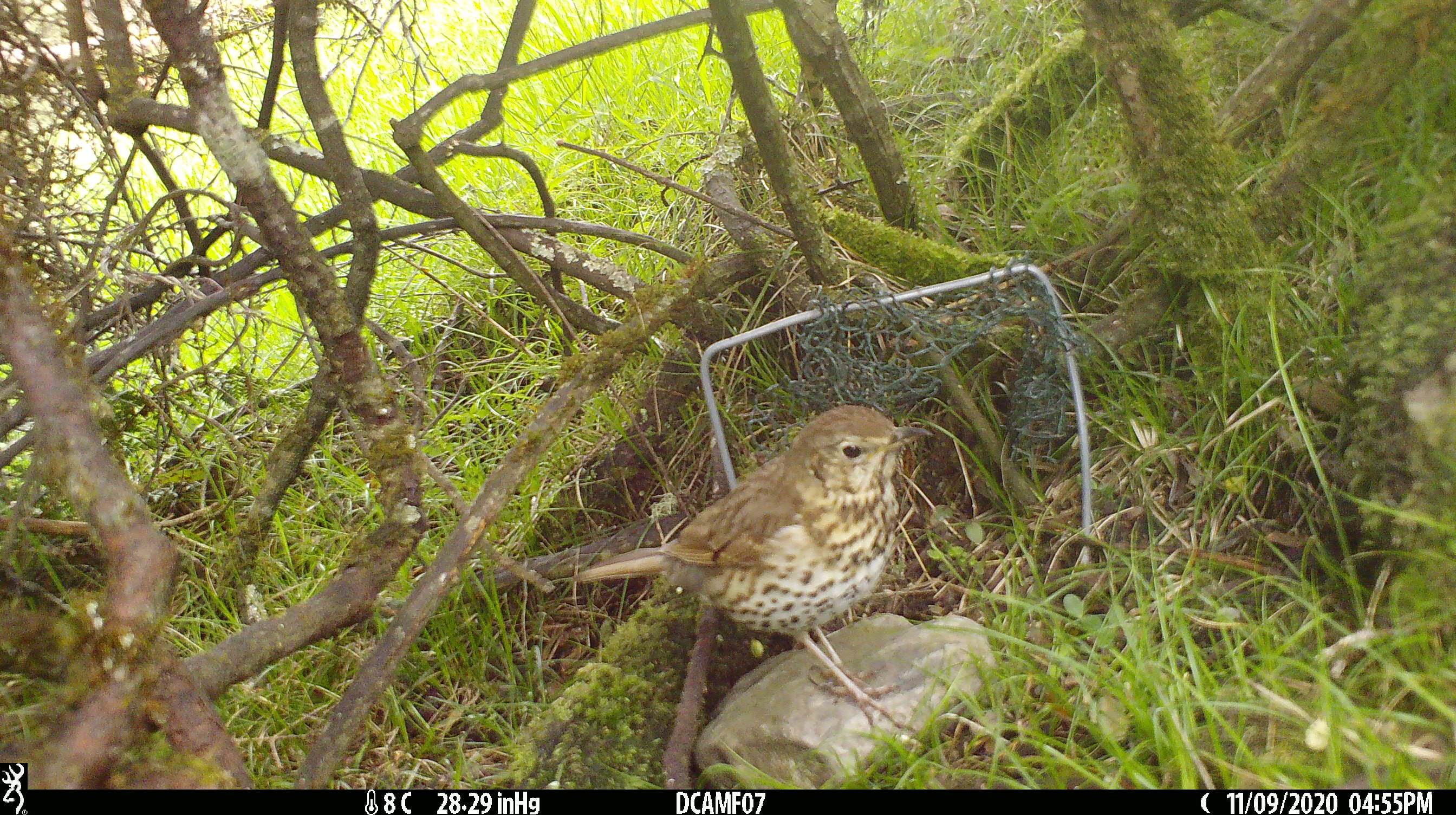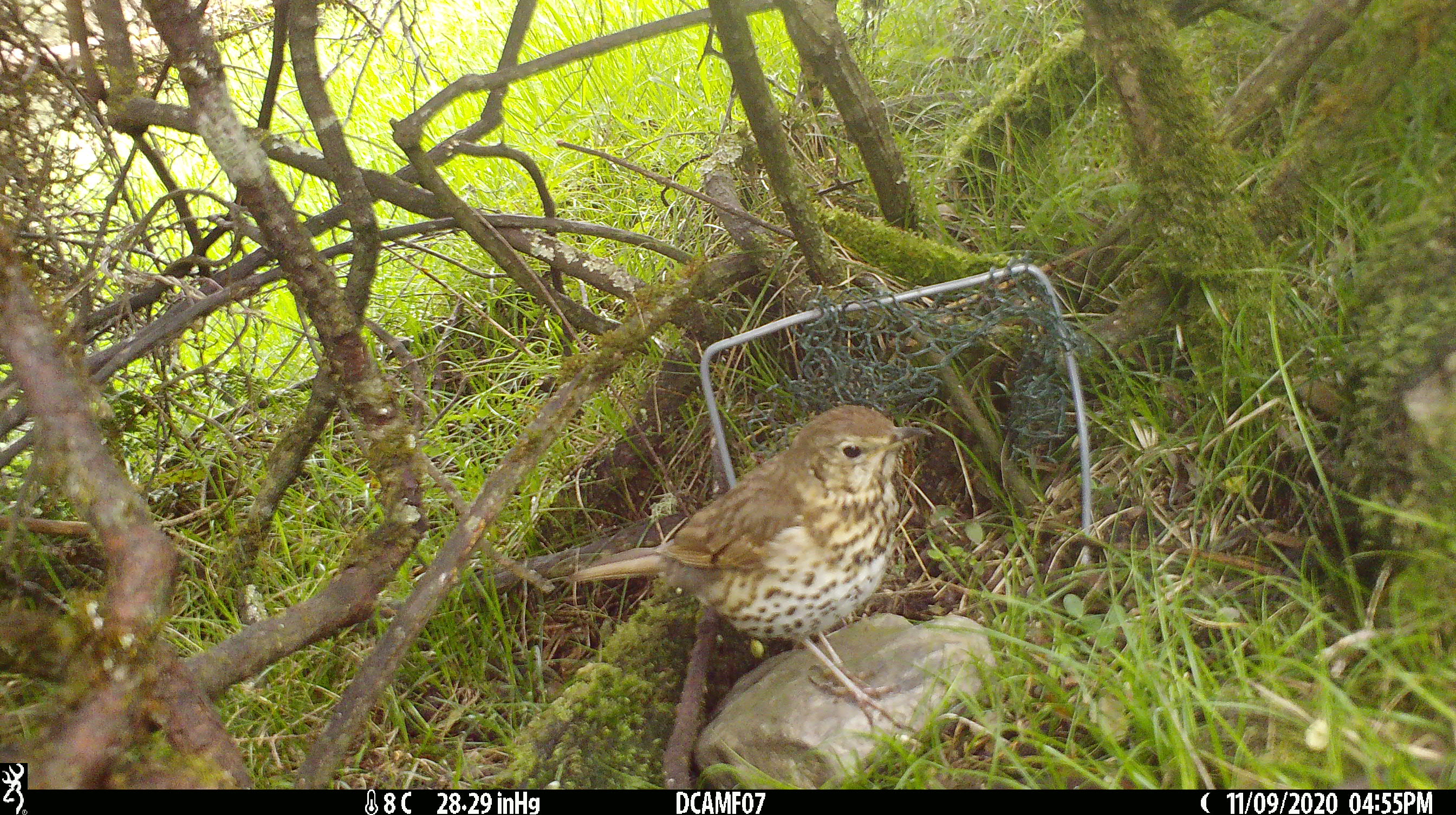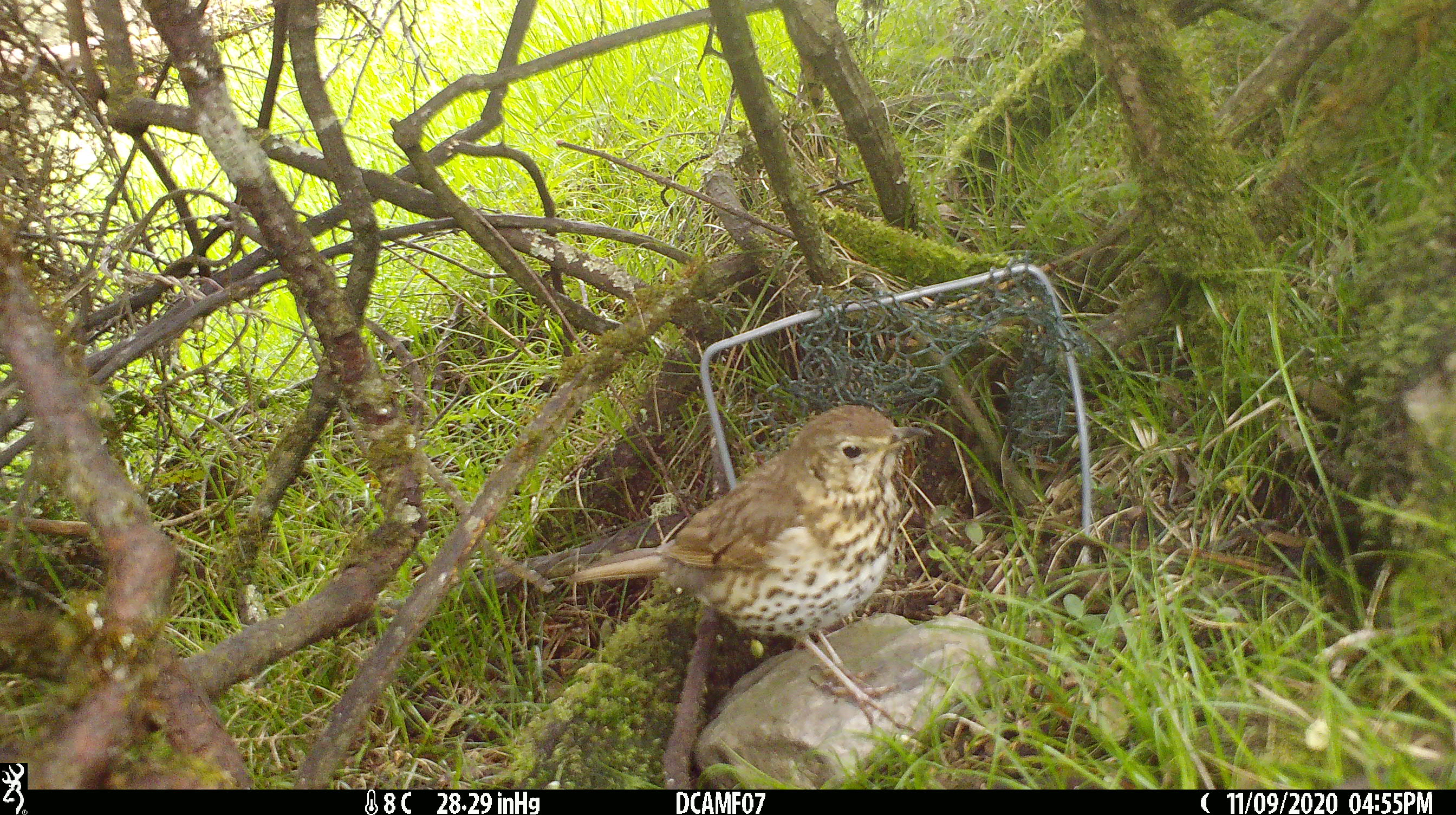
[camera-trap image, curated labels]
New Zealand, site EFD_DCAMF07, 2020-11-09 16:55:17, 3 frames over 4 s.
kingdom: Animalia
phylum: Chordata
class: Aves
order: Passeriformes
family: Turdidae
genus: Turdus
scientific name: Turdus philomelos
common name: song thrush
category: thrush